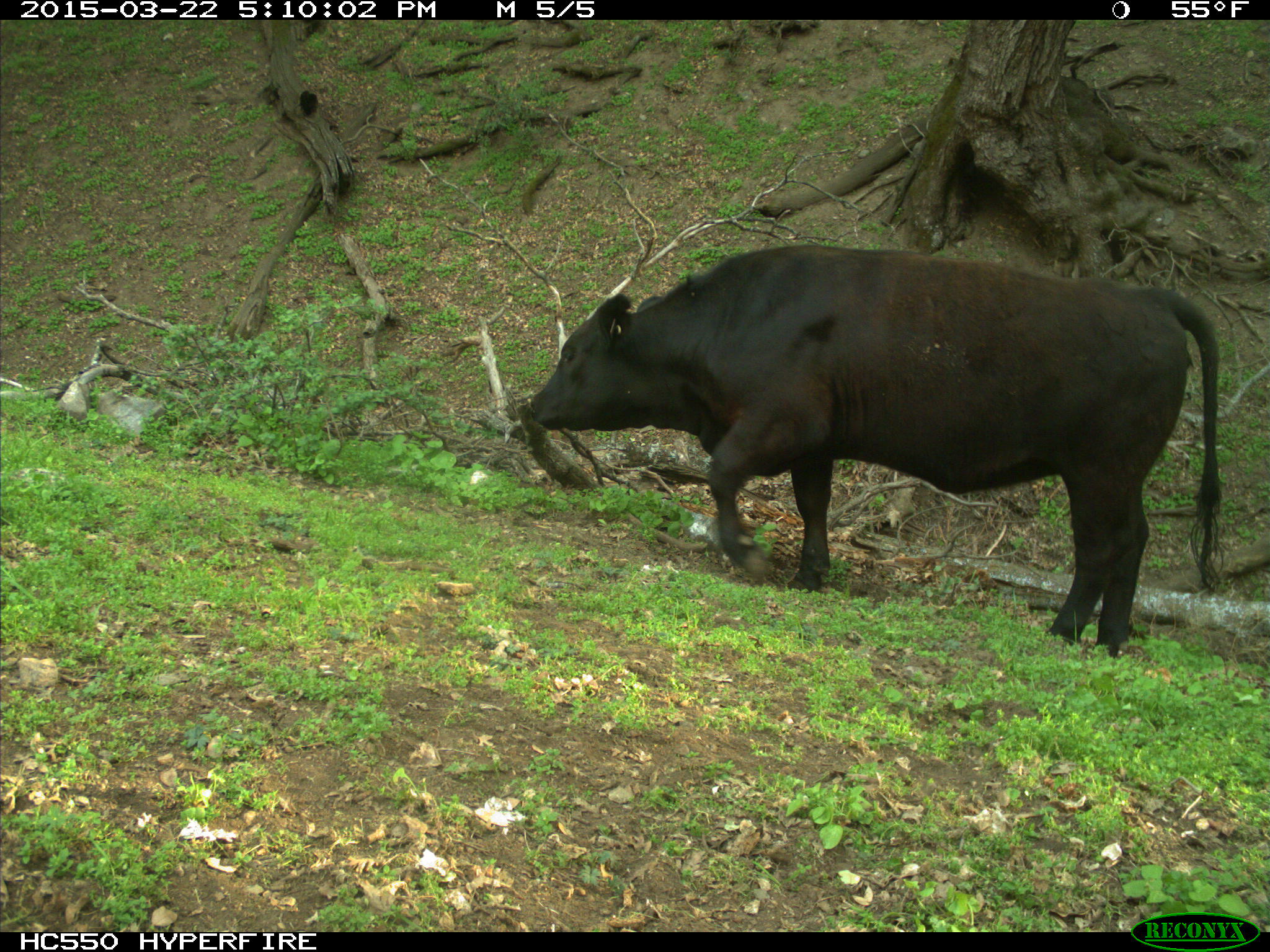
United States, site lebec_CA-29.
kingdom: Animalia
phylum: Chordata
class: Mammalia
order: Artiodactyla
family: Bovidae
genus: Bos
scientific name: Bos taurus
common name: domestic cow